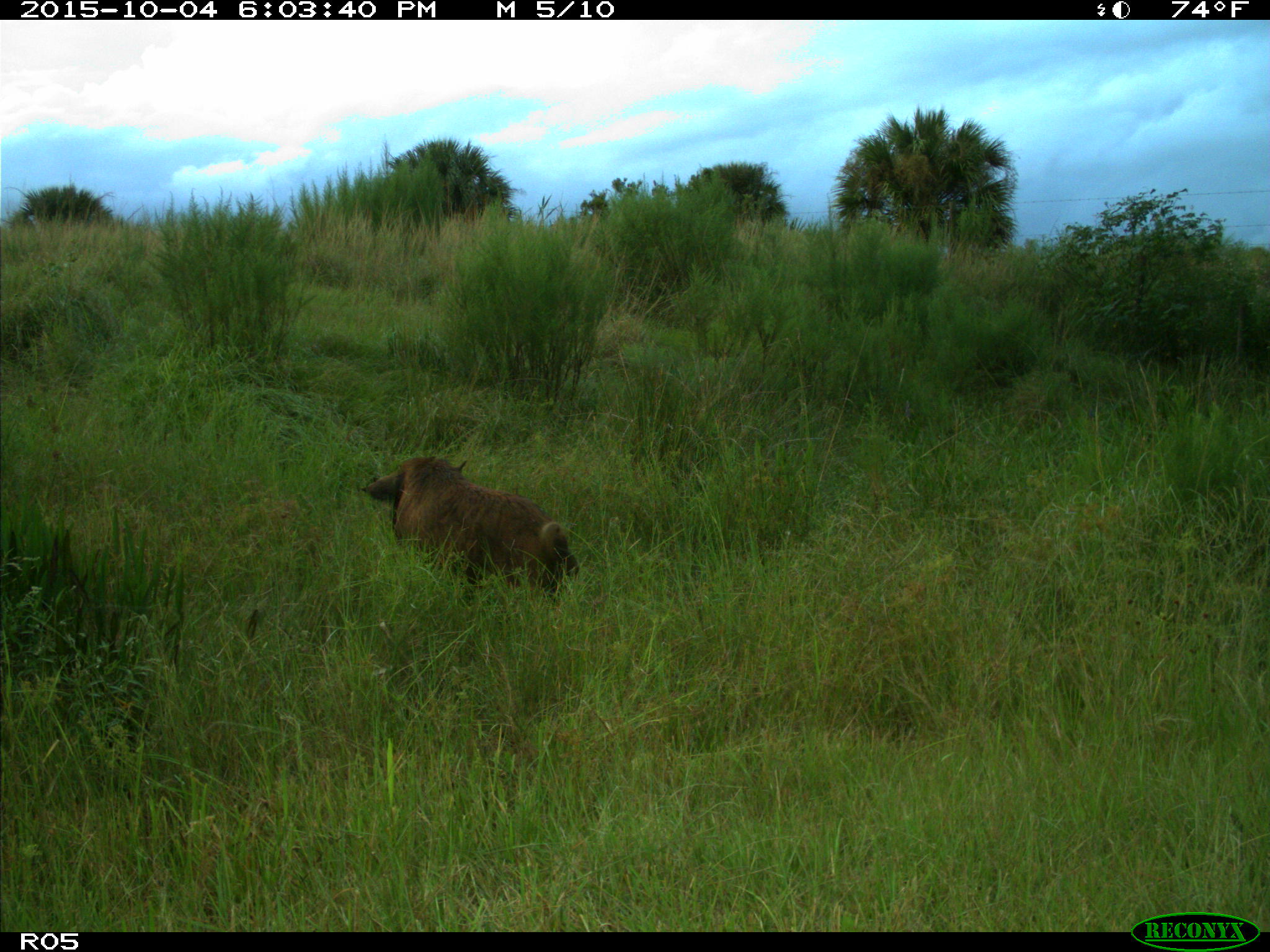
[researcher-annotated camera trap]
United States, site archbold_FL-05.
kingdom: Animalia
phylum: Chordata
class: Mammalia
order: Artiodactyla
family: Suidae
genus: Sus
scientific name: Sus scrofa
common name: wild boar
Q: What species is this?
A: Sus scrofa (wild boar).